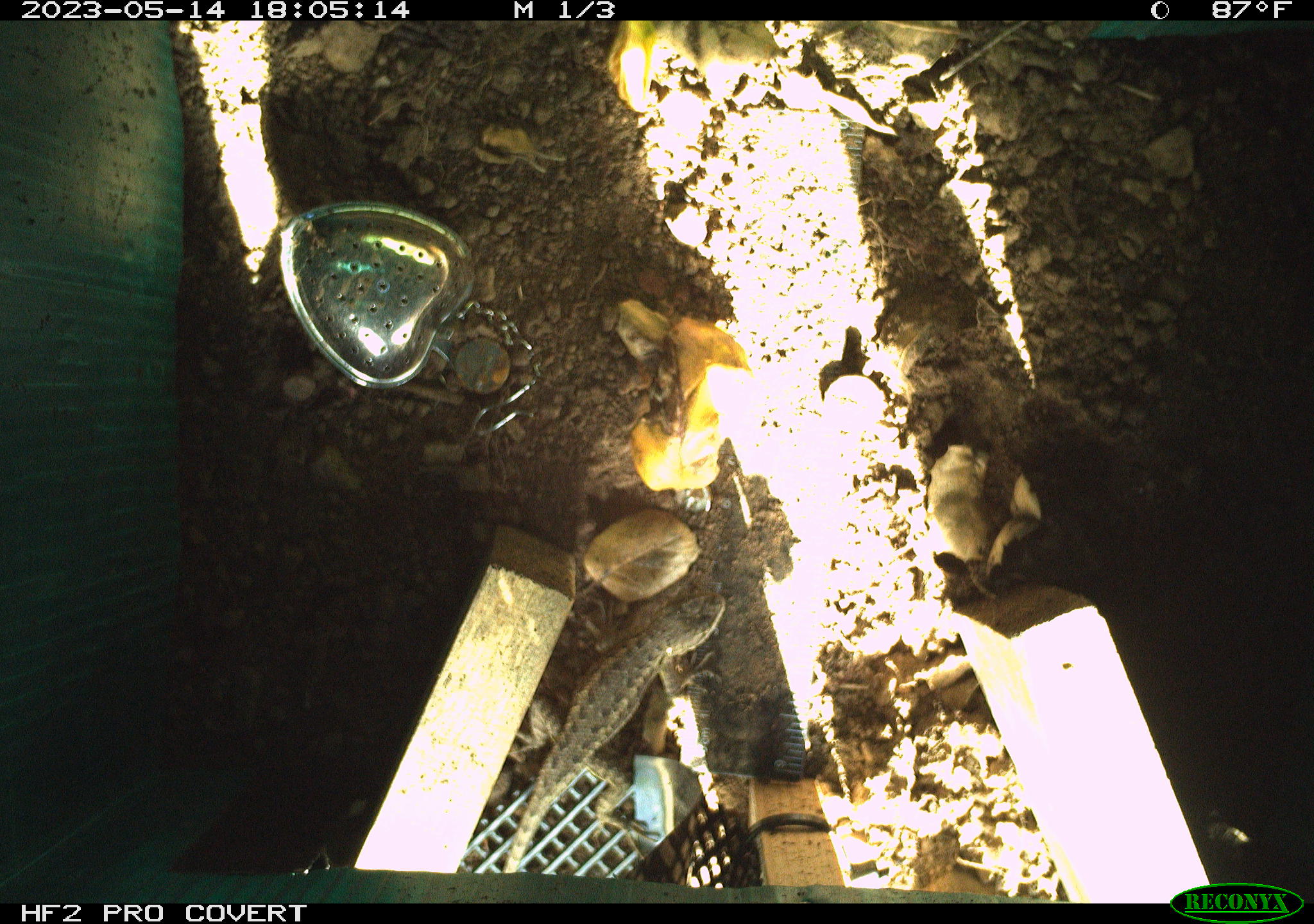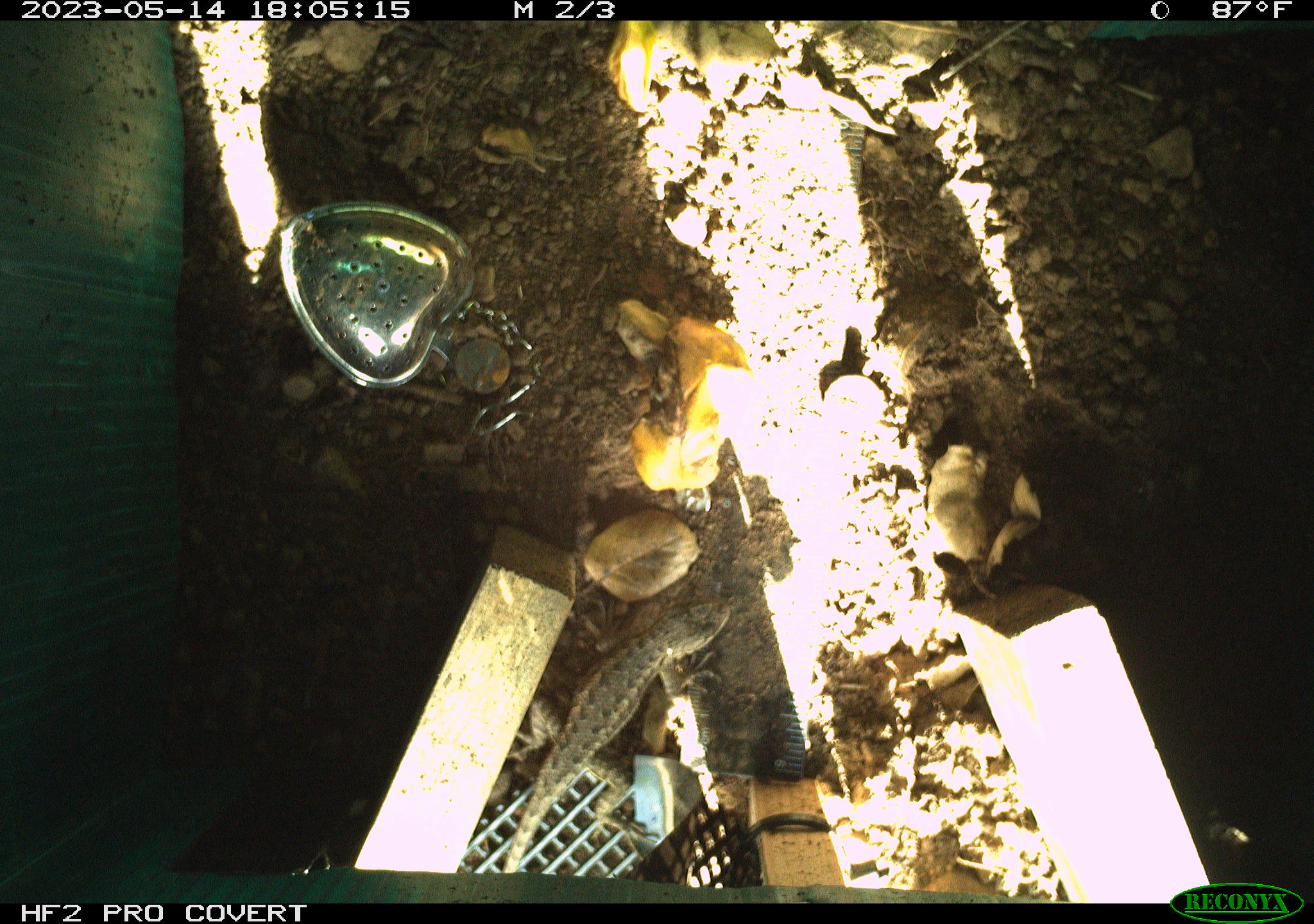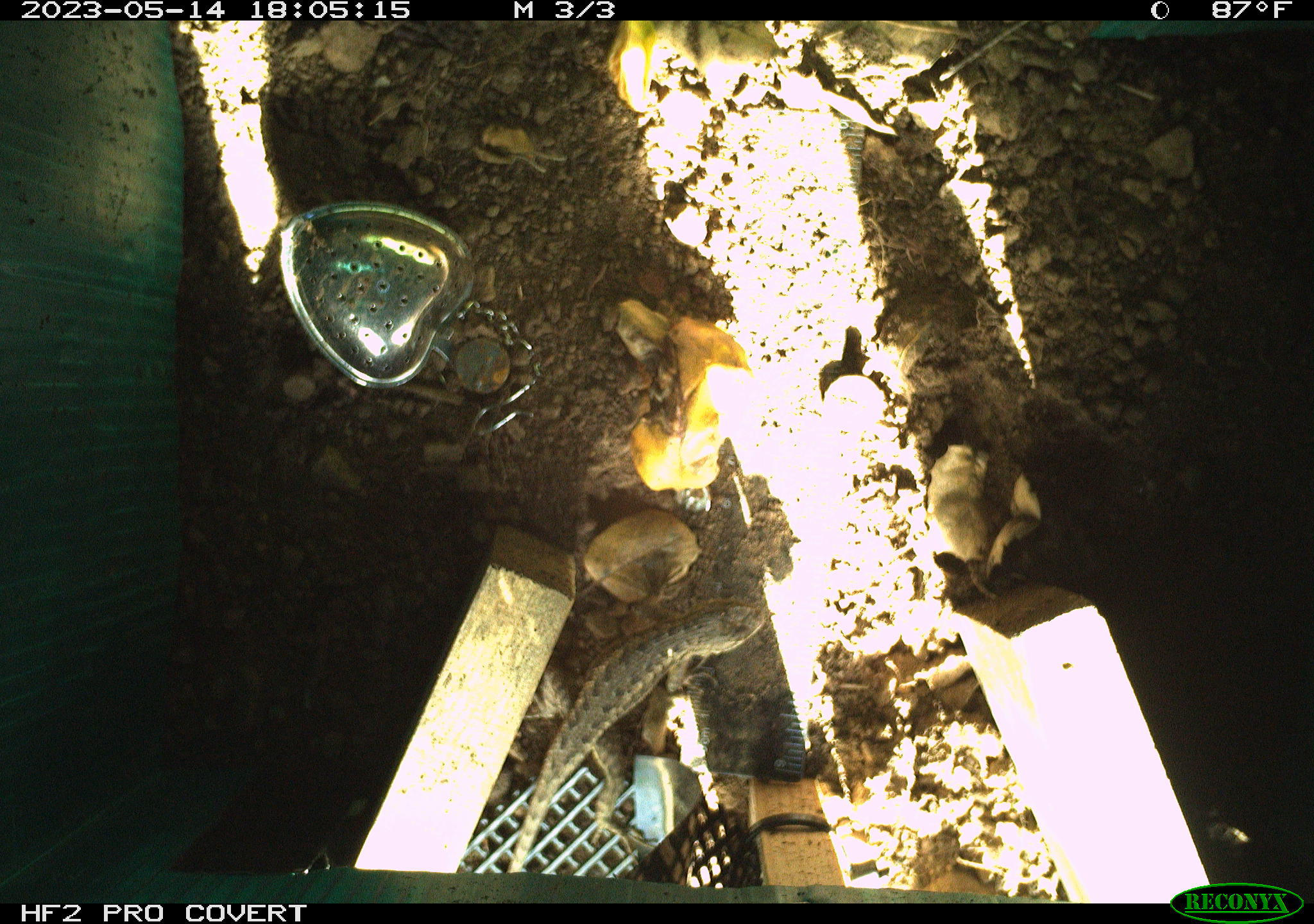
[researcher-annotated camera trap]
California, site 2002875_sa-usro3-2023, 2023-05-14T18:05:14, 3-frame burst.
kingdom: Animalia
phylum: Chordata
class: Reptilia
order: Squamata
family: Phrynosomatidae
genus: Sceloporus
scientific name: Sceloporus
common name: spiny lizards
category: sceloporus species